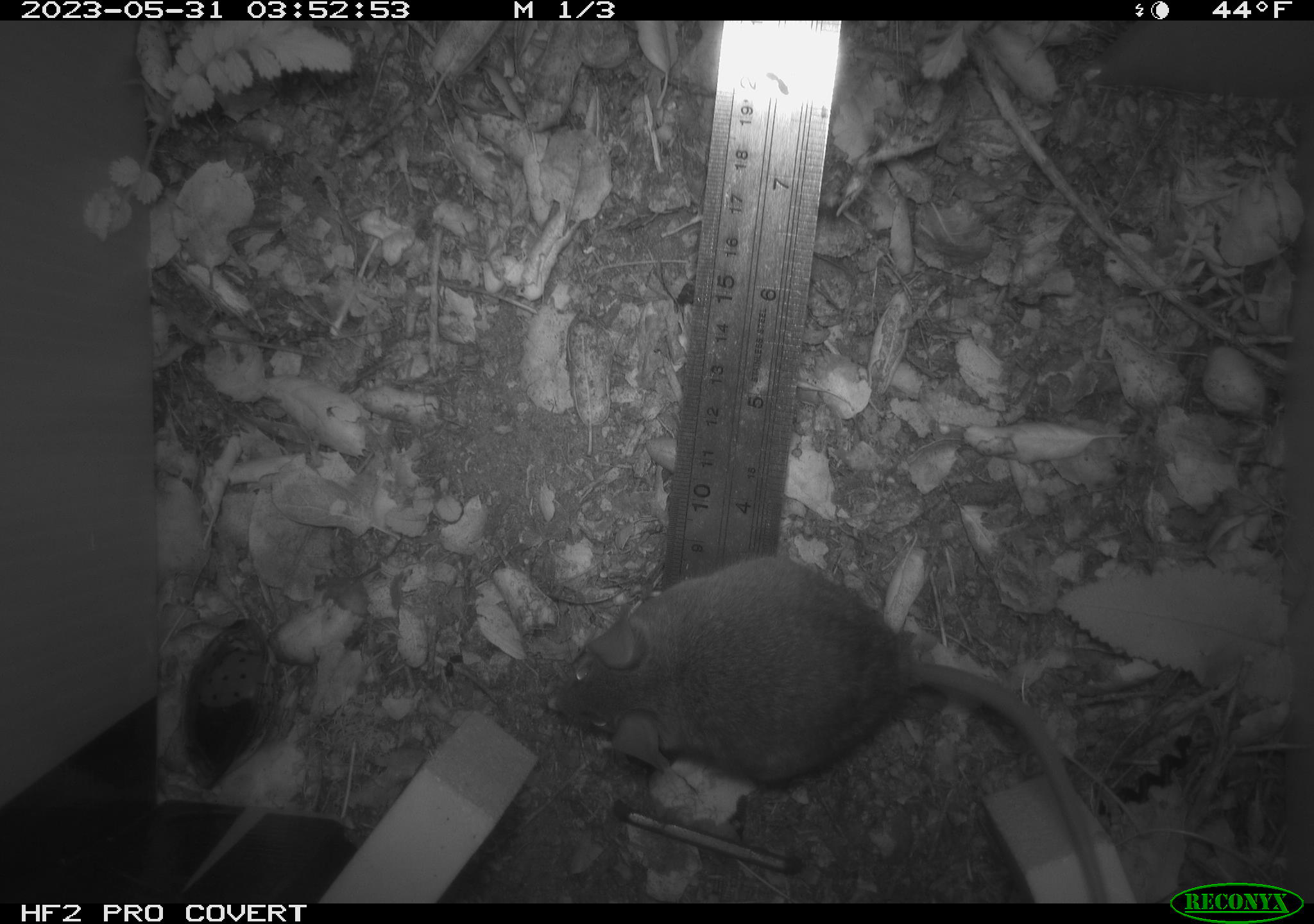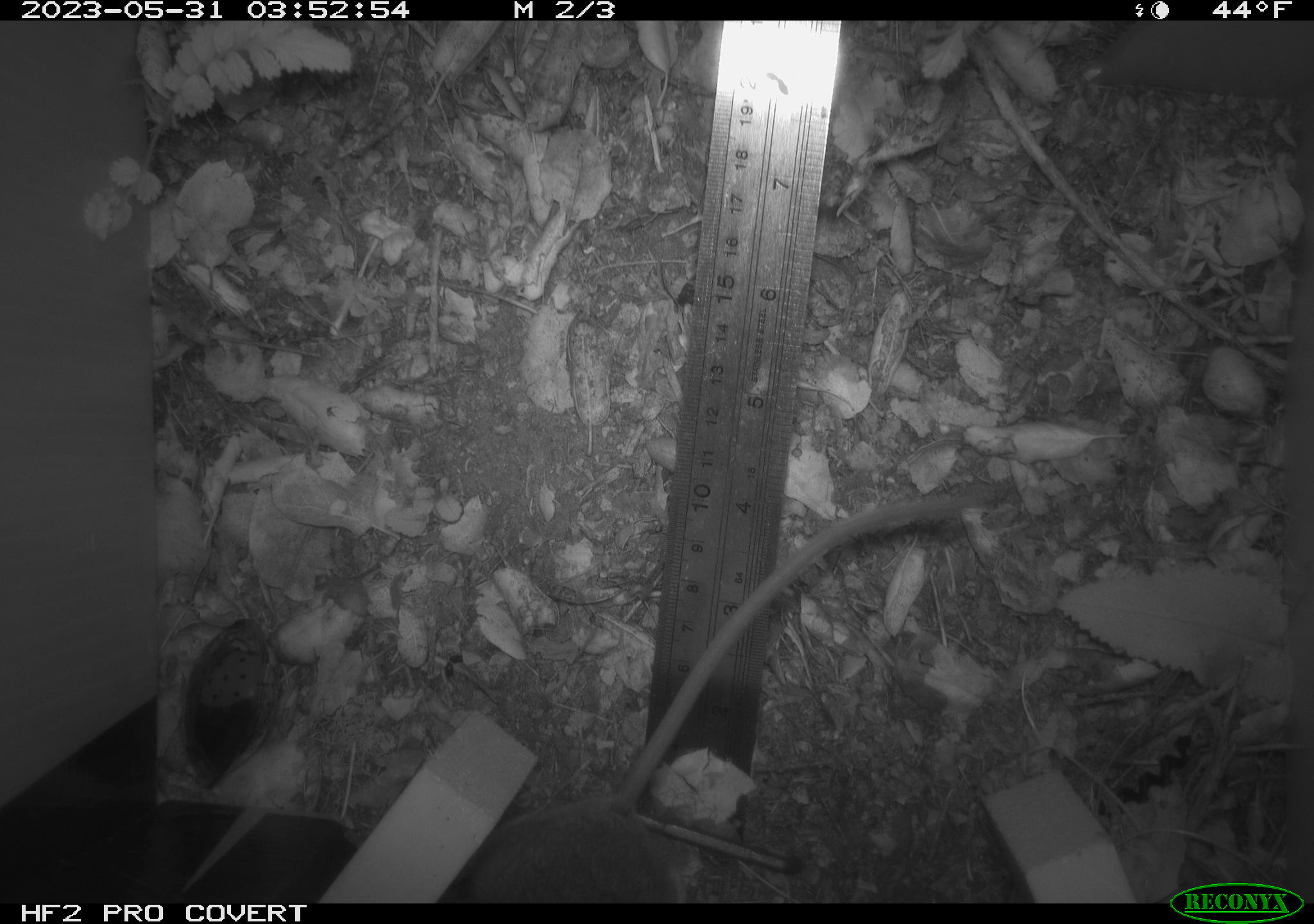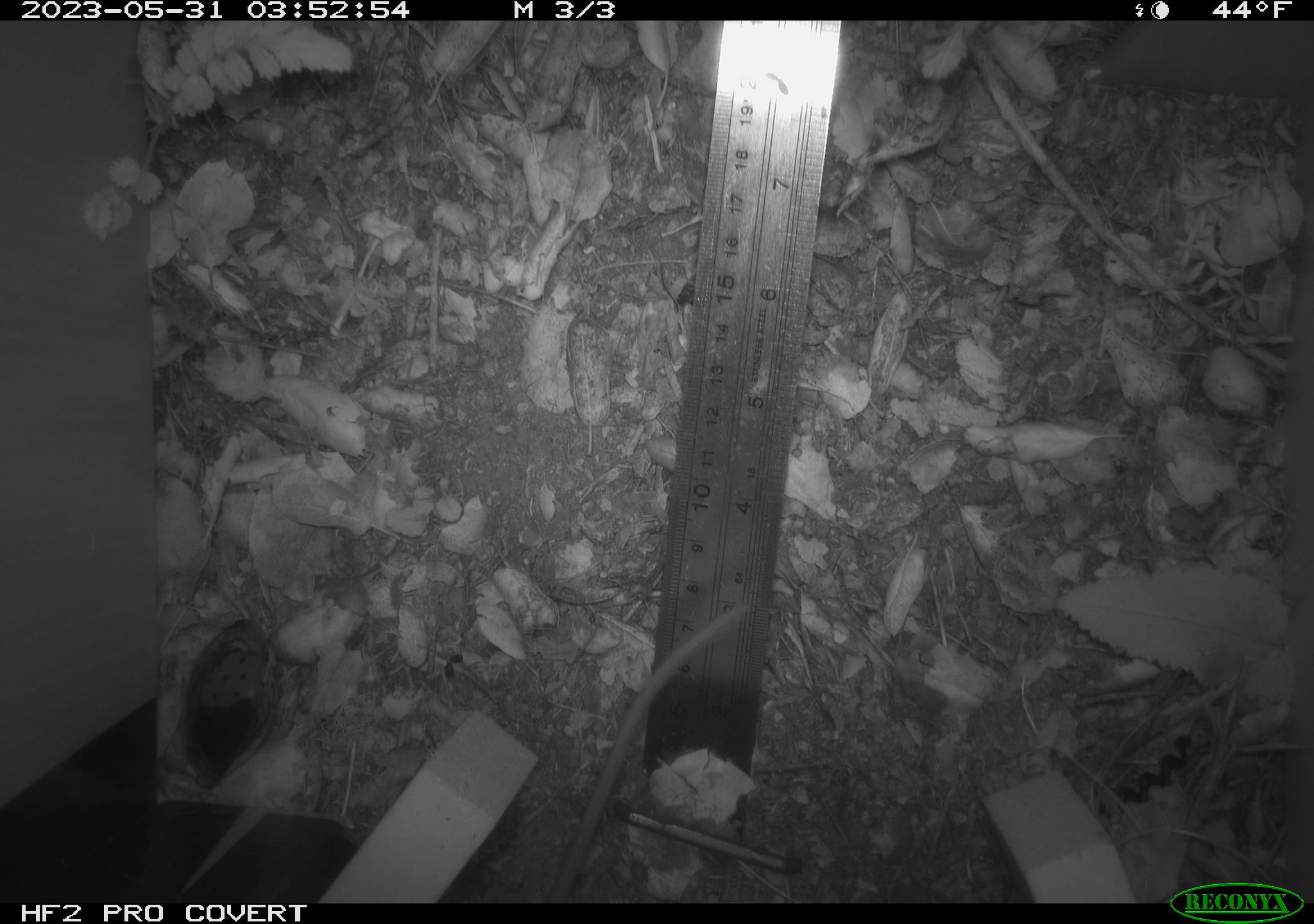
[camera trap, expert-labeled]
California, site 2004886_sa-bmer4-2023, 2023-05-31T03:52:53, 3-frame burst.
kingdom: Animalia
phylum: Chordata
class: Mammalia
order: Rodentia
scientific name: Rodentia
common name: mouse species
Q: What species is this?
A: Mouse species (Rodentia).